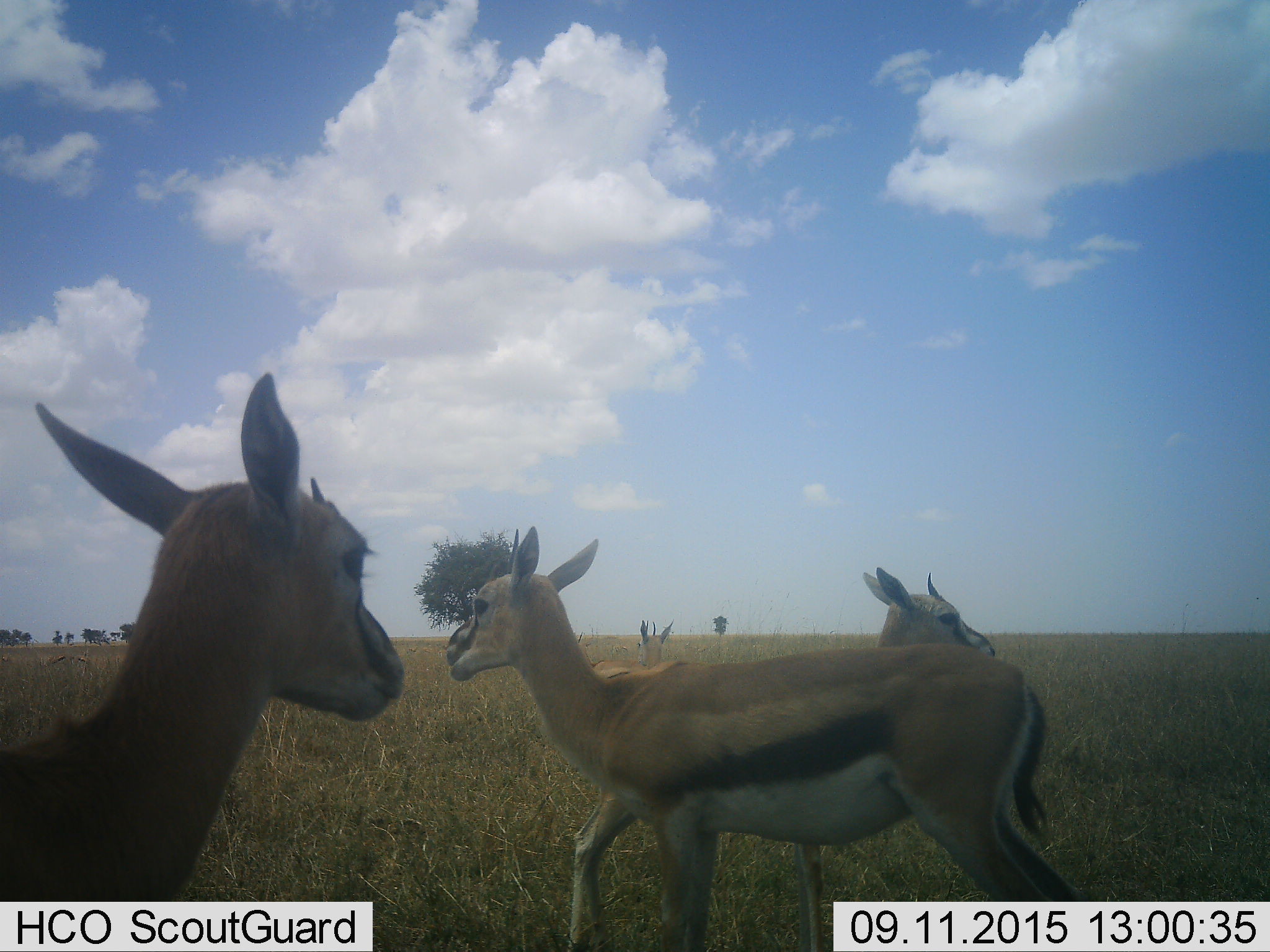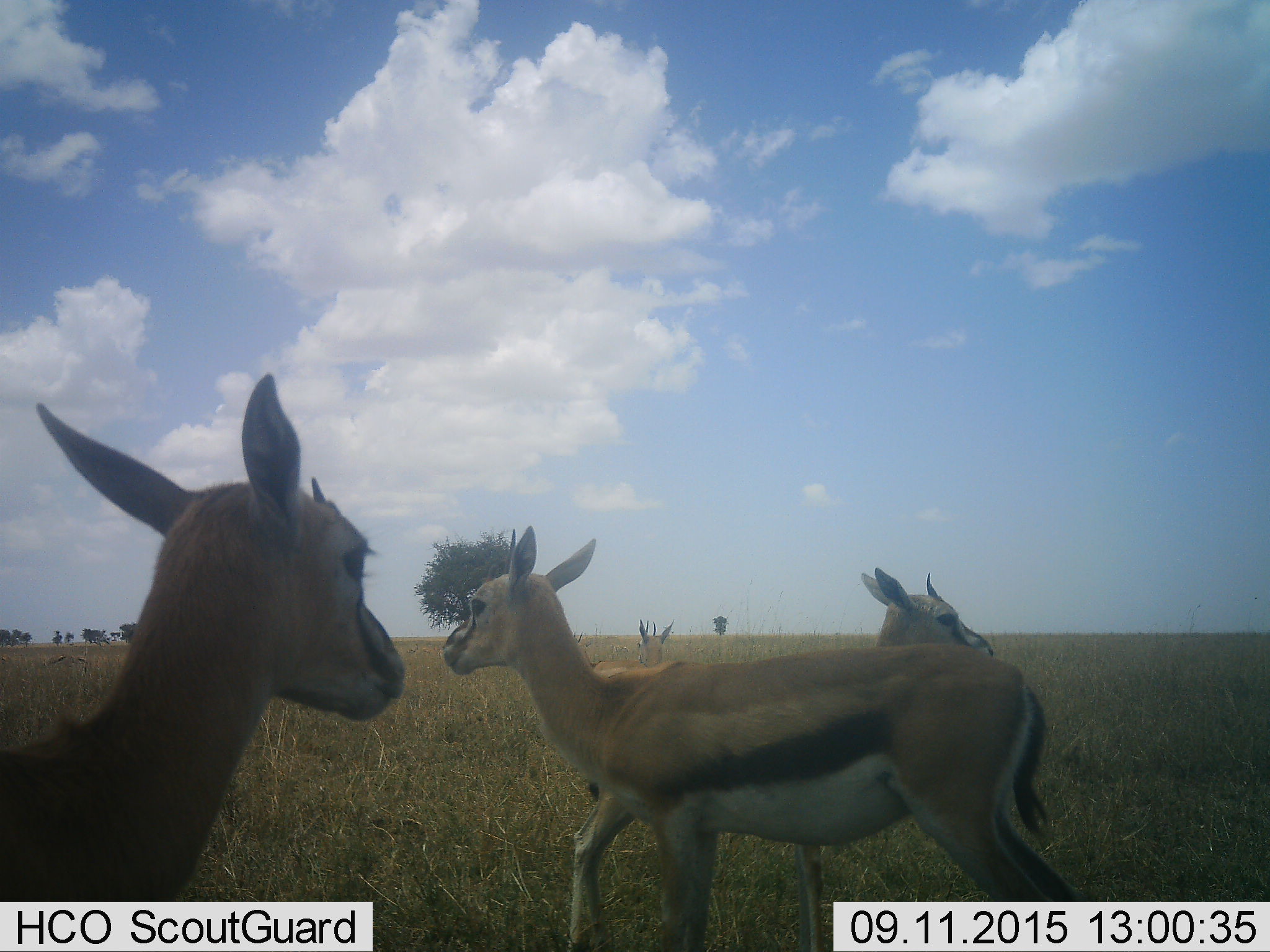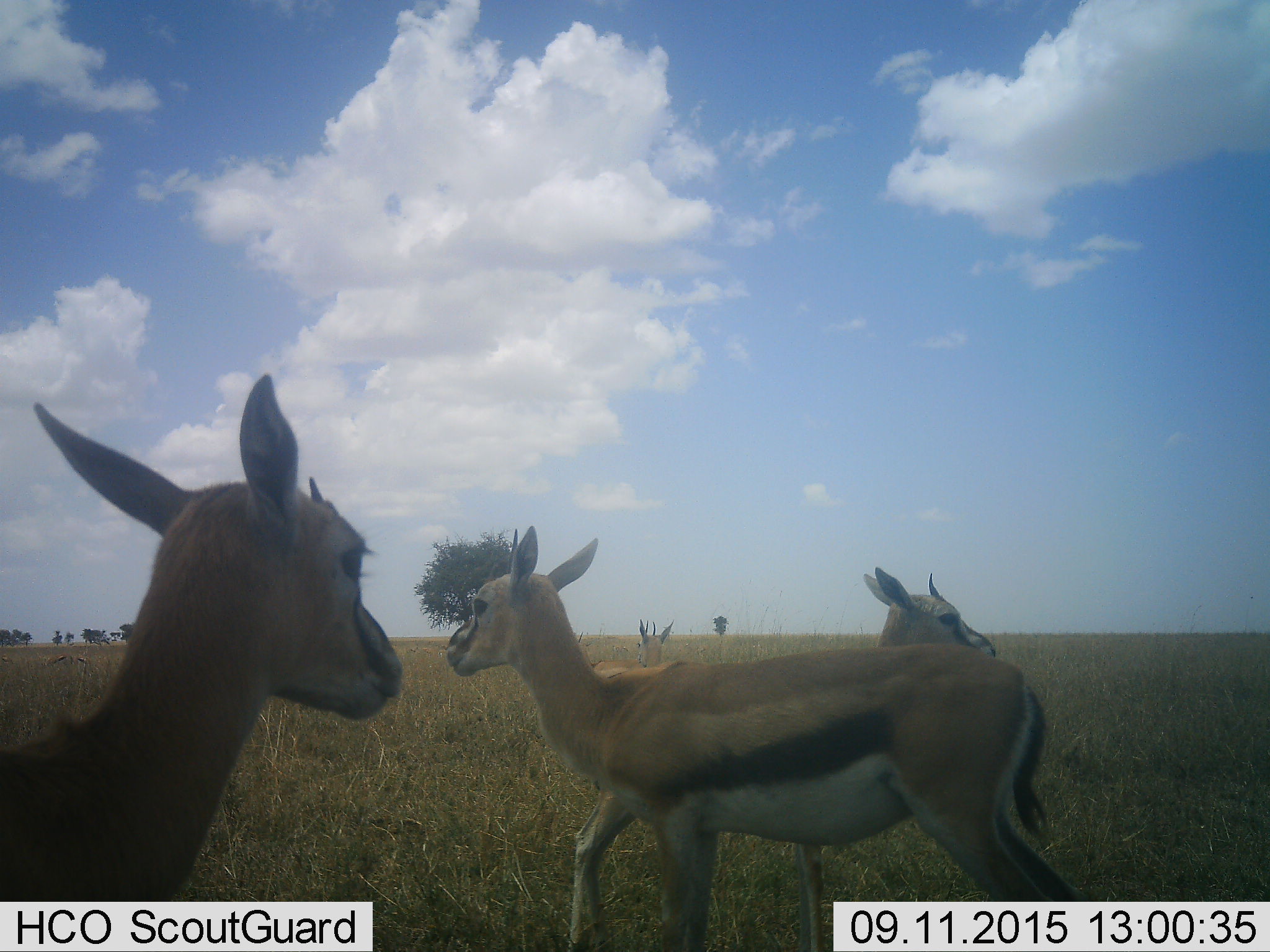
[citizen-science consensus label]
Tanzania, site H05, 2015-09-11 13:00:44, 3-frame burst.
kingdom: Animalia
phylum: Chordata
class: Mammalia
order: Artiodactyla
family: Bovidae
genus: Eudorcas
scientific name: Eudorcas thomsonii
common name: thomson's gazelle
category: gazellethomsons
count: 4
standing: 100%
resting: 0%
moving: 22%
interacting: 0%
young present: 22%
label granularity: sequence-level